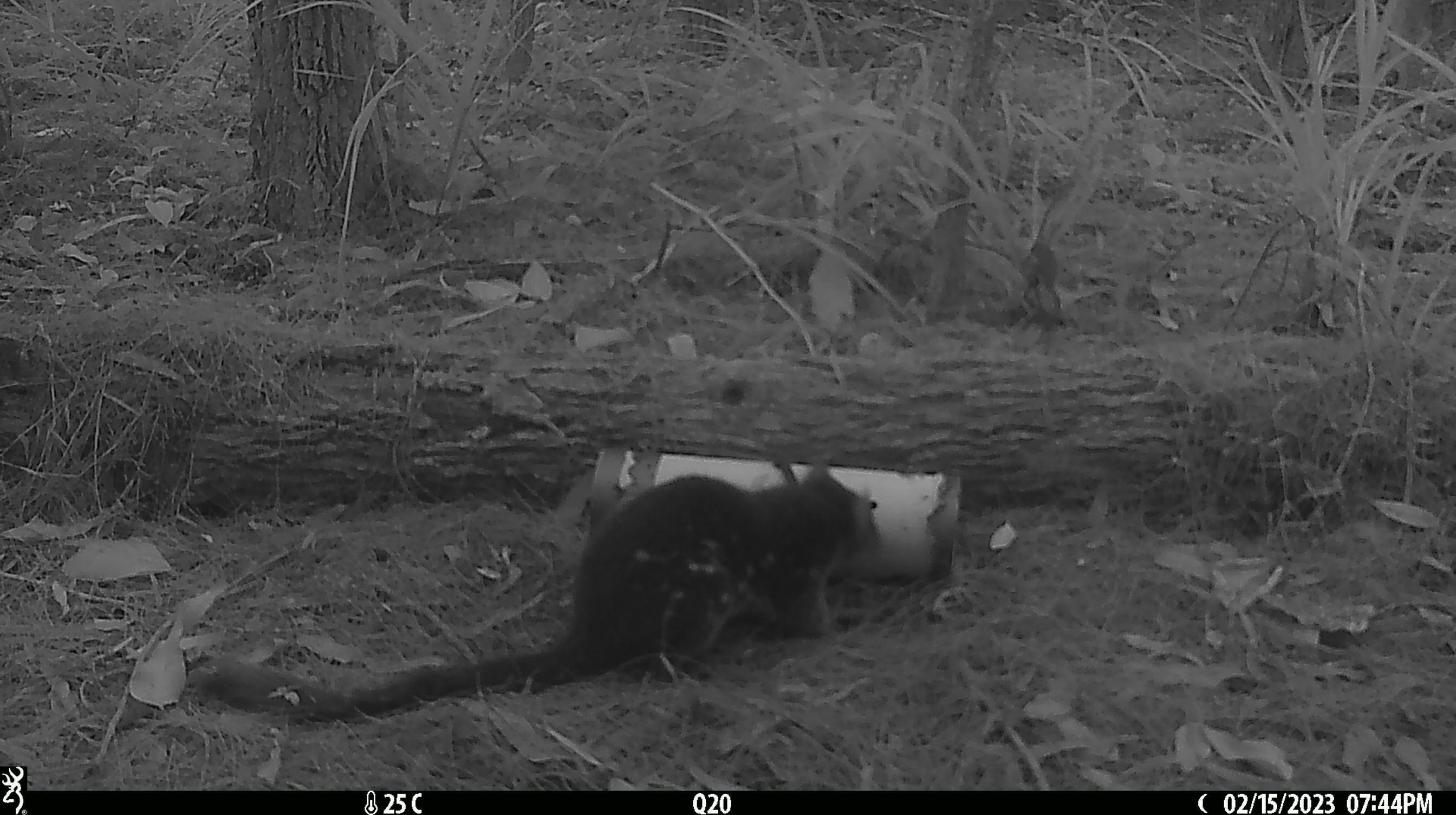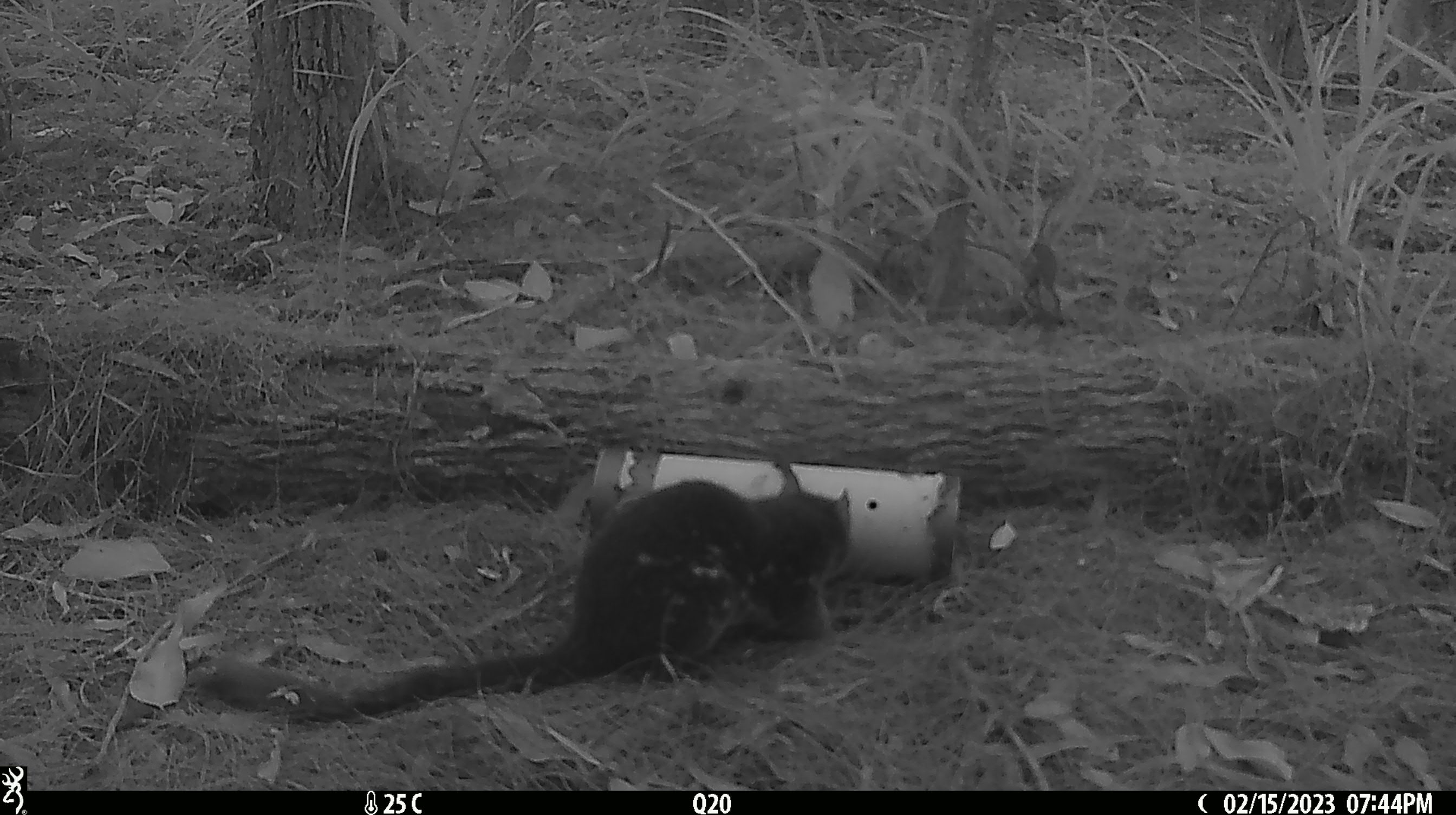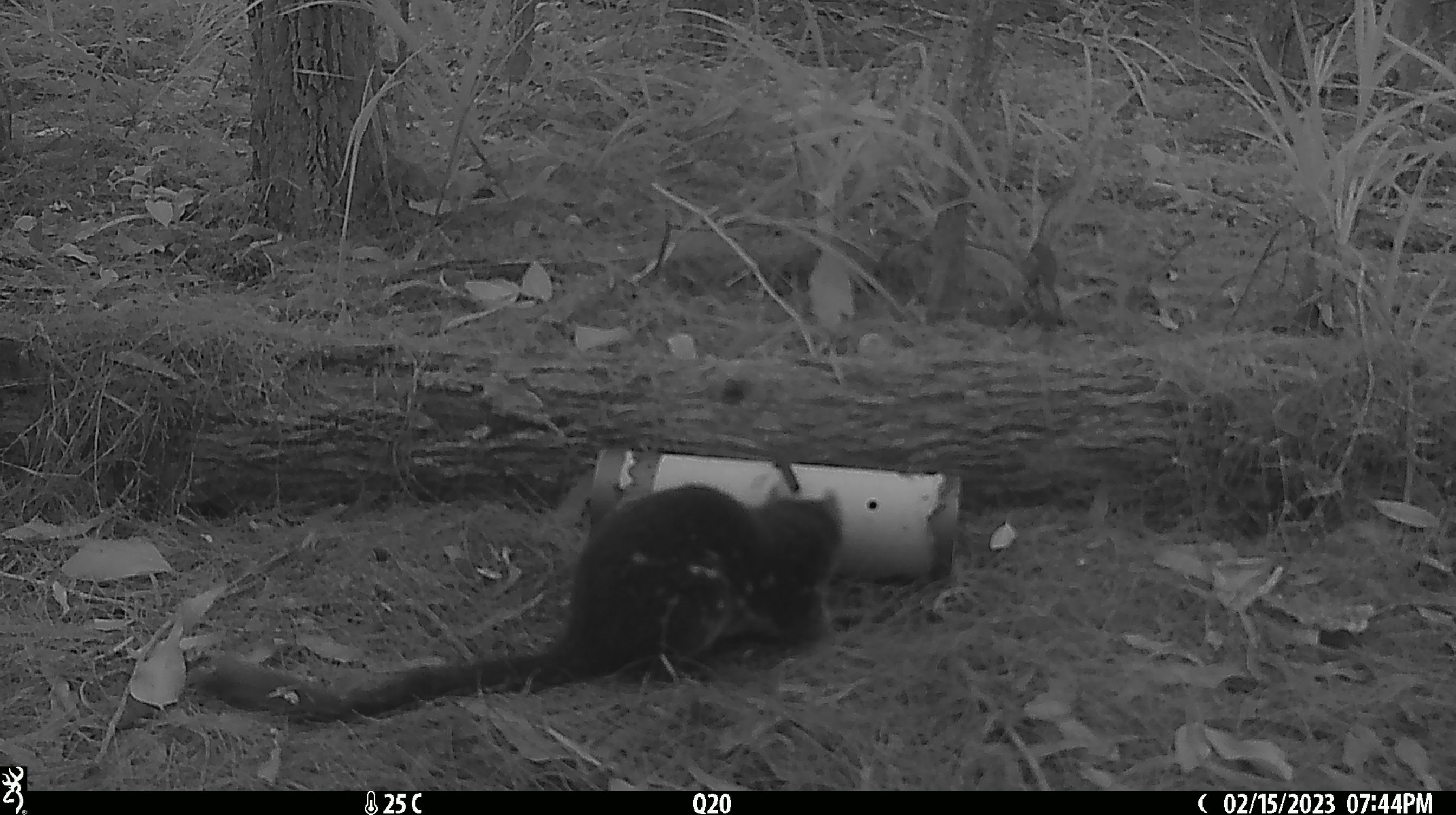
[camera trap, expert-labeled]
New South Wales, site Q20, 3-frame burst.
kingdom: Animalia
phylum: Chordata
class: Mammalia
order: Dasyuromorphia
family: Dasyuridae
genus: Dasyurus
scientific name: Dasyurus maculatus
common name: spotted-tailed quoll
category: quoll